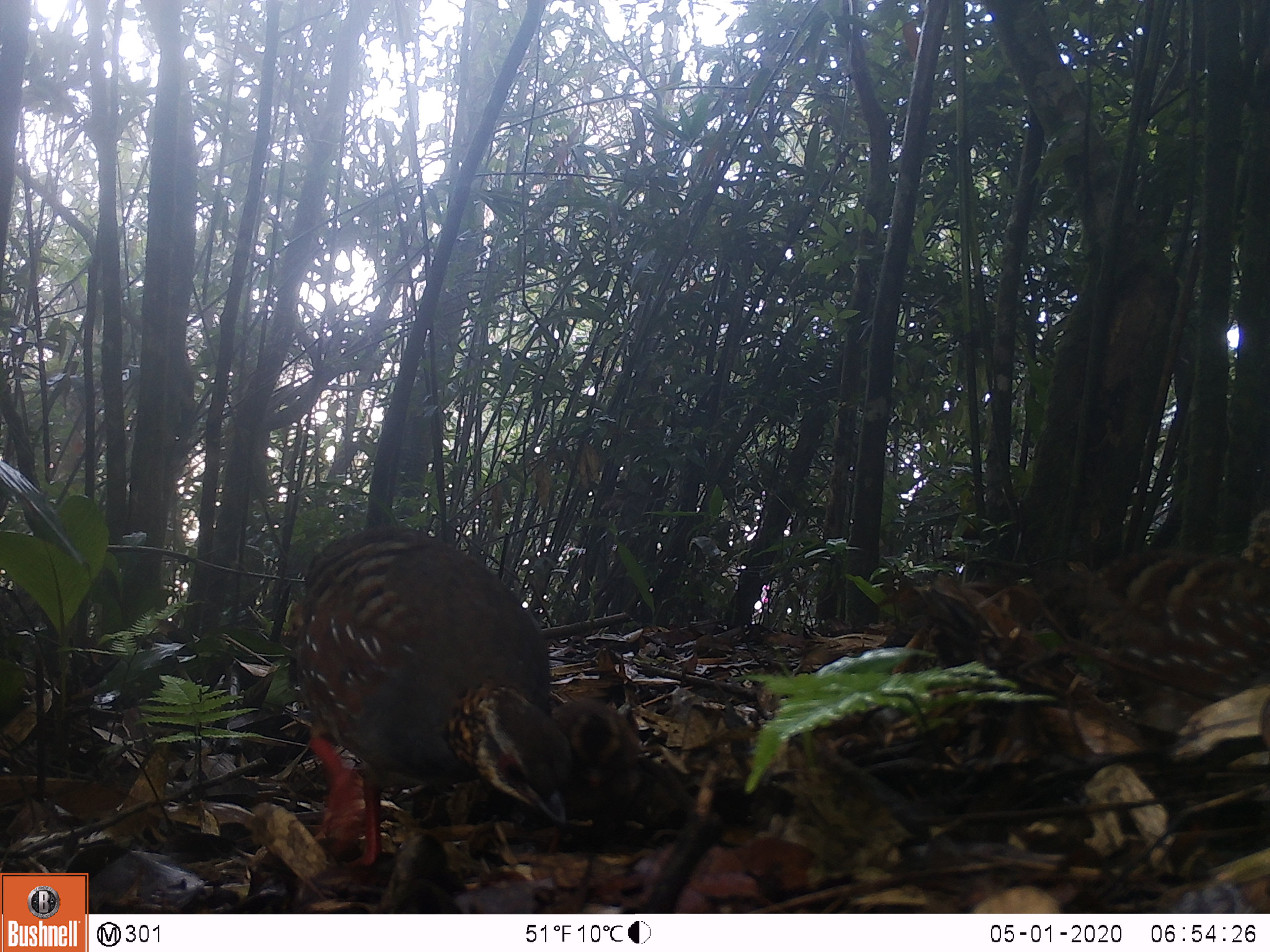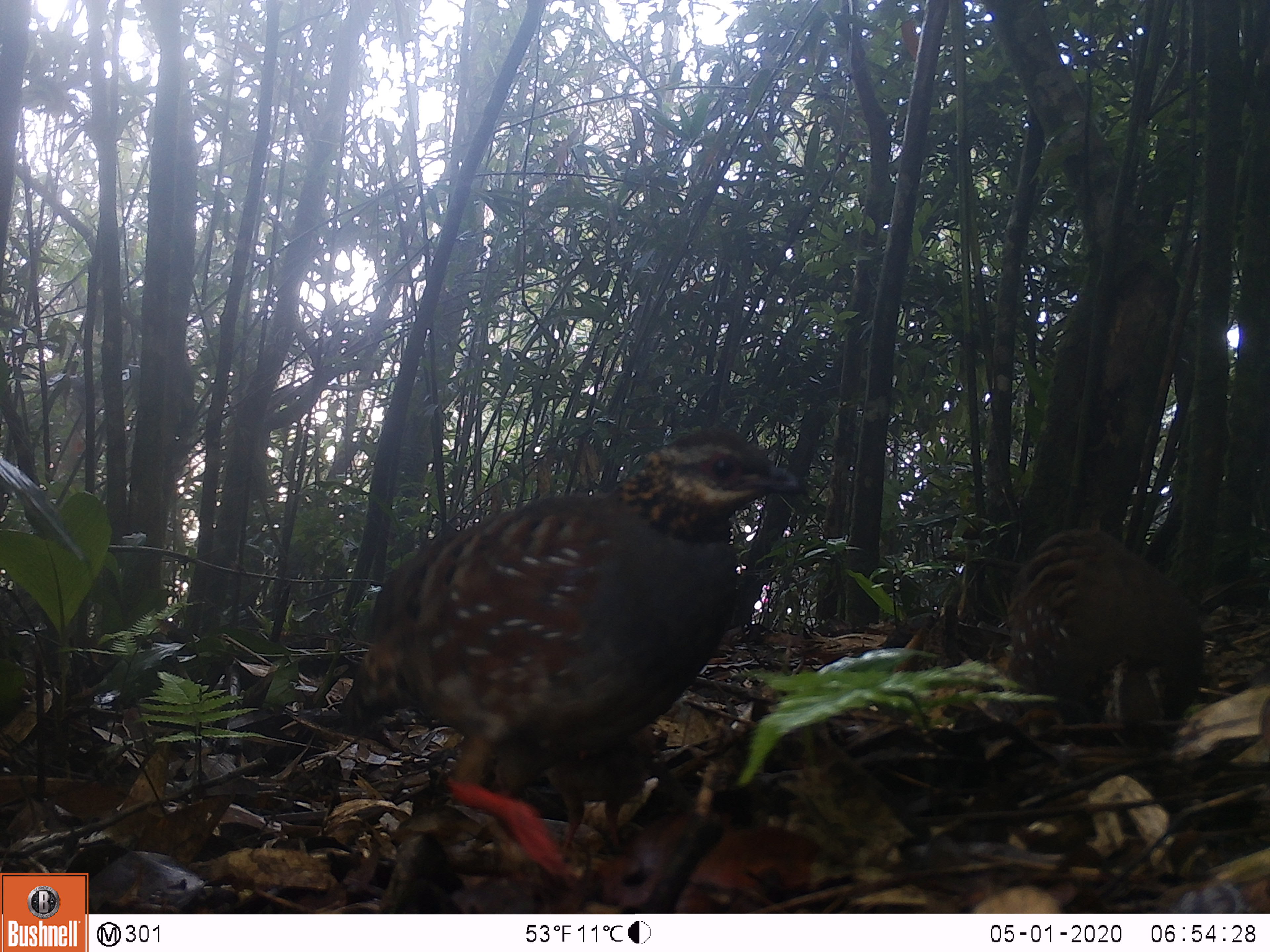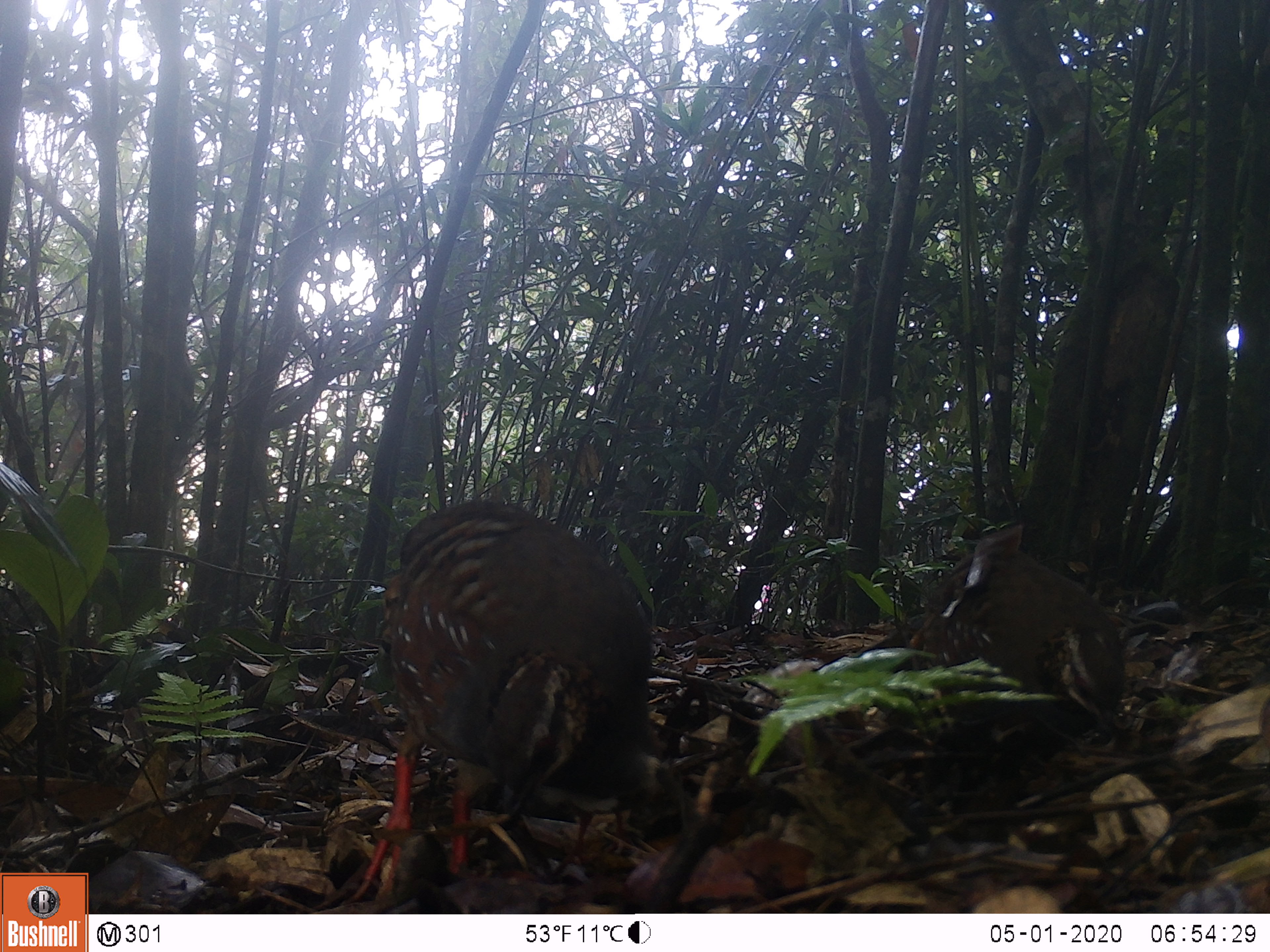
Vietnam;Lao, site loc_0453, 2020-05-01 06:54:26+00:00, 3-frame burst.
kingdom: Animalia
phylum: Chordata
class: Aves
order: Galliformes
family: Phasianidae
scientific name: Phasianidae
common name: partridge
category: unidentified partridge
Unidentified partridge (partridge) (Phasianidae). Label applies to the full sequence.